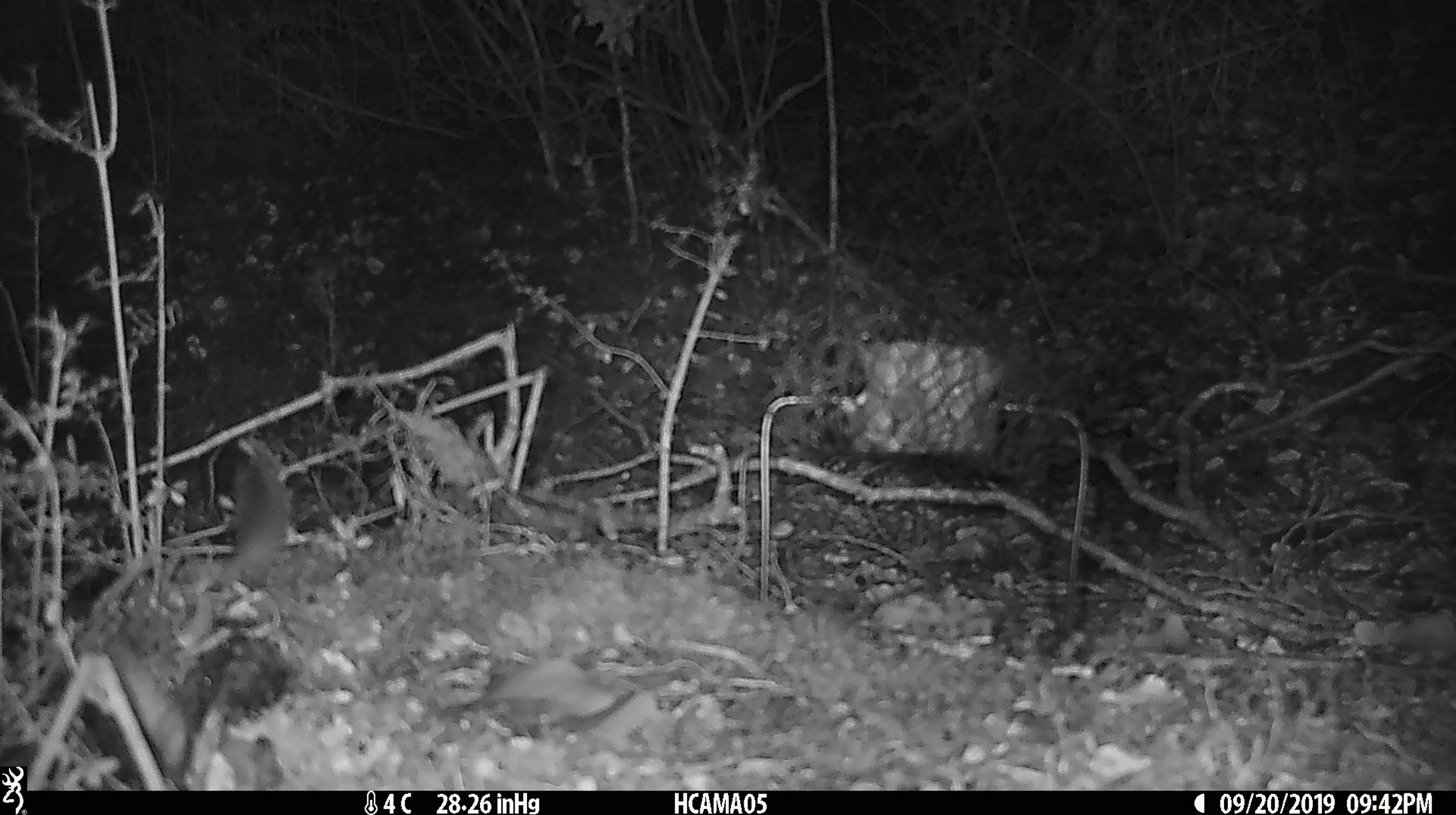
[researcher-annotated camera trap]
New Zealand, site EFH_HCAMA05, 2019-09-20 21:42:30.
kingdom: Animalia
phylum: Chordata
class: Mammalia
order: Rodentia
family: Muridae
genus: Mus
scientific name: Mus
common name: mouse